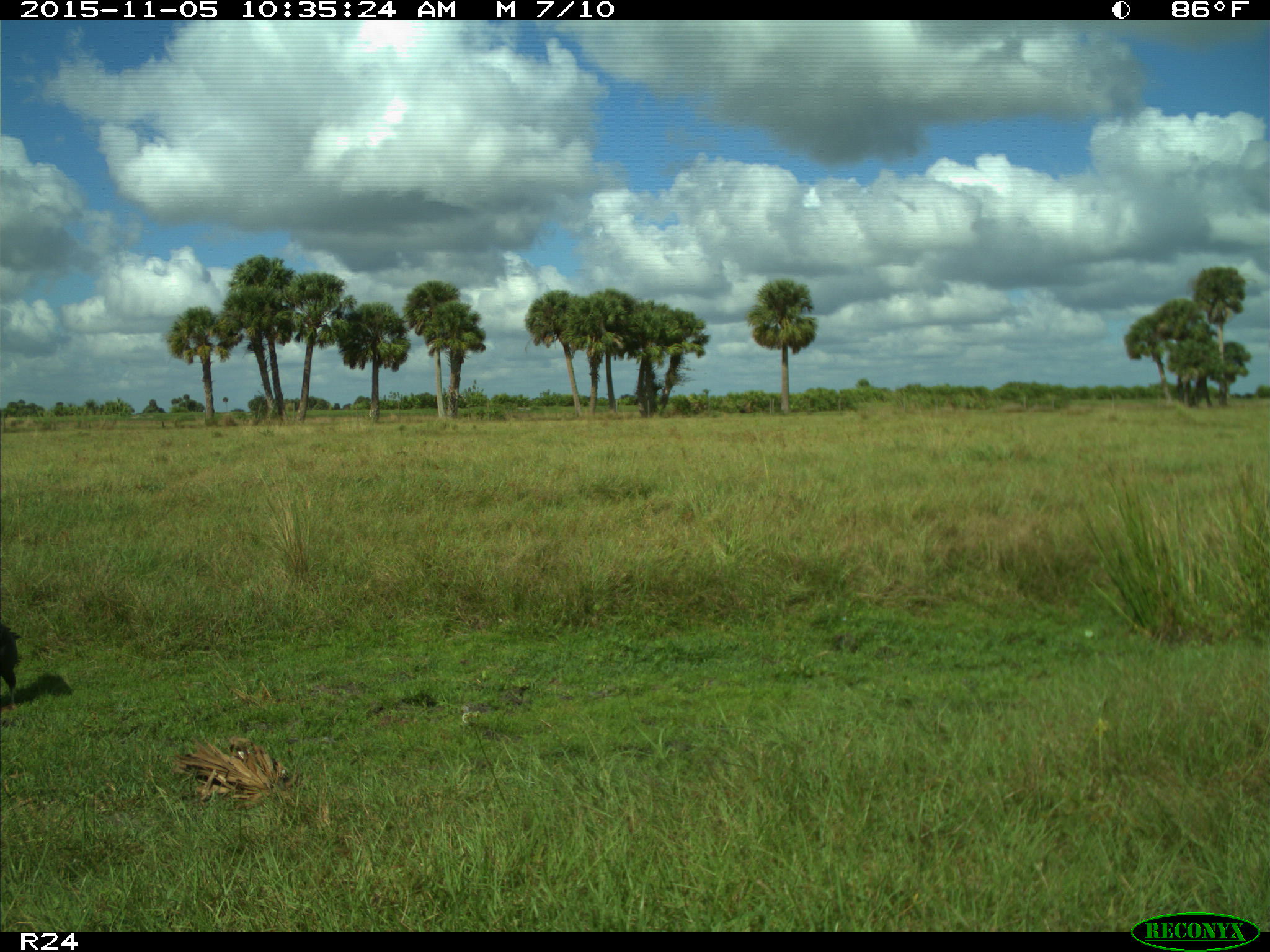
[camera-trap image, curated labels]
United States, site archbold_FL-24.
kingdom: Animalia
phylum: Chordata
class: Aves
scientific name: Aves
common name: birds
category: unidentified bird